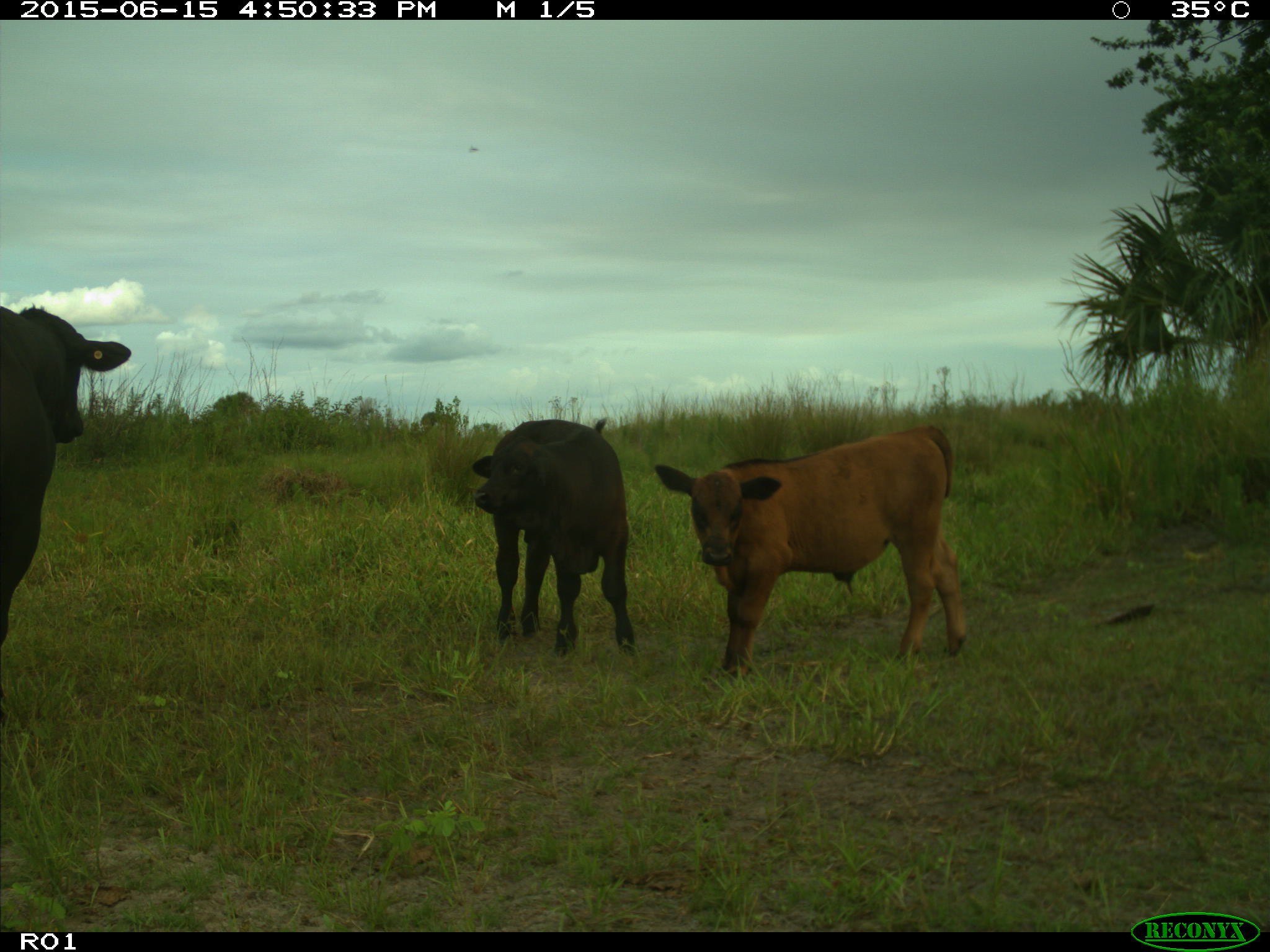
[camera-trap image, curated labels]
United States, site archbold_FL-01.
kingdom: Animalia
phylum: Chordata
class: Mammalia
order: Artiodactyla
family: Bovidae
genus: Bos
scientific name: Bos taurus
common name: domestic cow